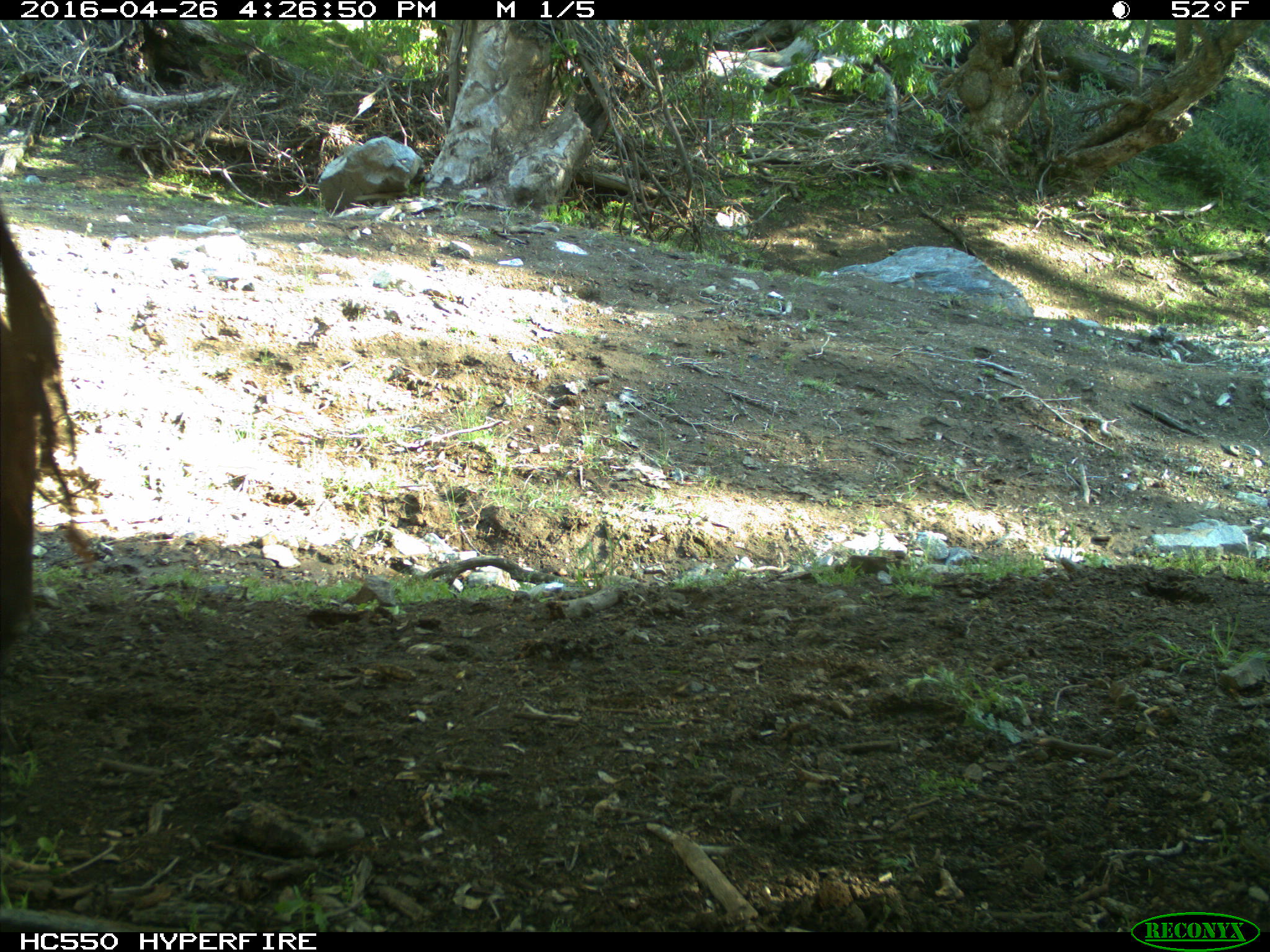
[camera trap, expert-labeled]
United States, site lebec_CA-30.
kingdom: Animalia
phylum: Chordata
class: Mammalia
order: Artiodactyla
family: Bovidae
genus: Bos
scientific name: Bos taurus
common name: domestic cow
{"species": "Bos taurus (domestic cow)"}